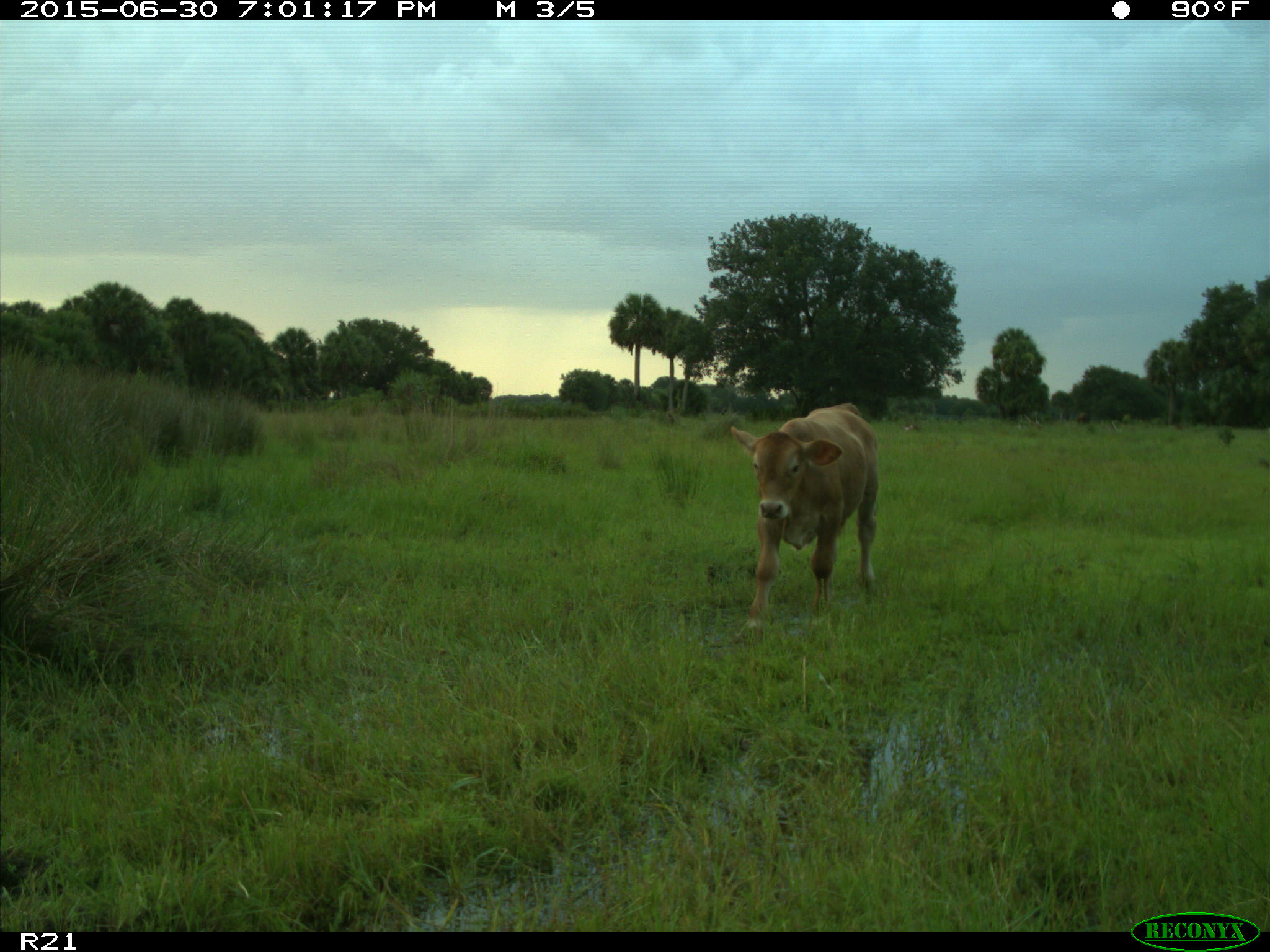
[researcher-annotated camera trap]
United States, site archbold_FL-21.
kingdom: Animalia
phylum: Chordata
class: Mammalia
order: Artiodactyla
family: Bovidae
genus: Bos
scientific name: Bos taurus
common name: domestic cow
Bos taurus (domestic cow).